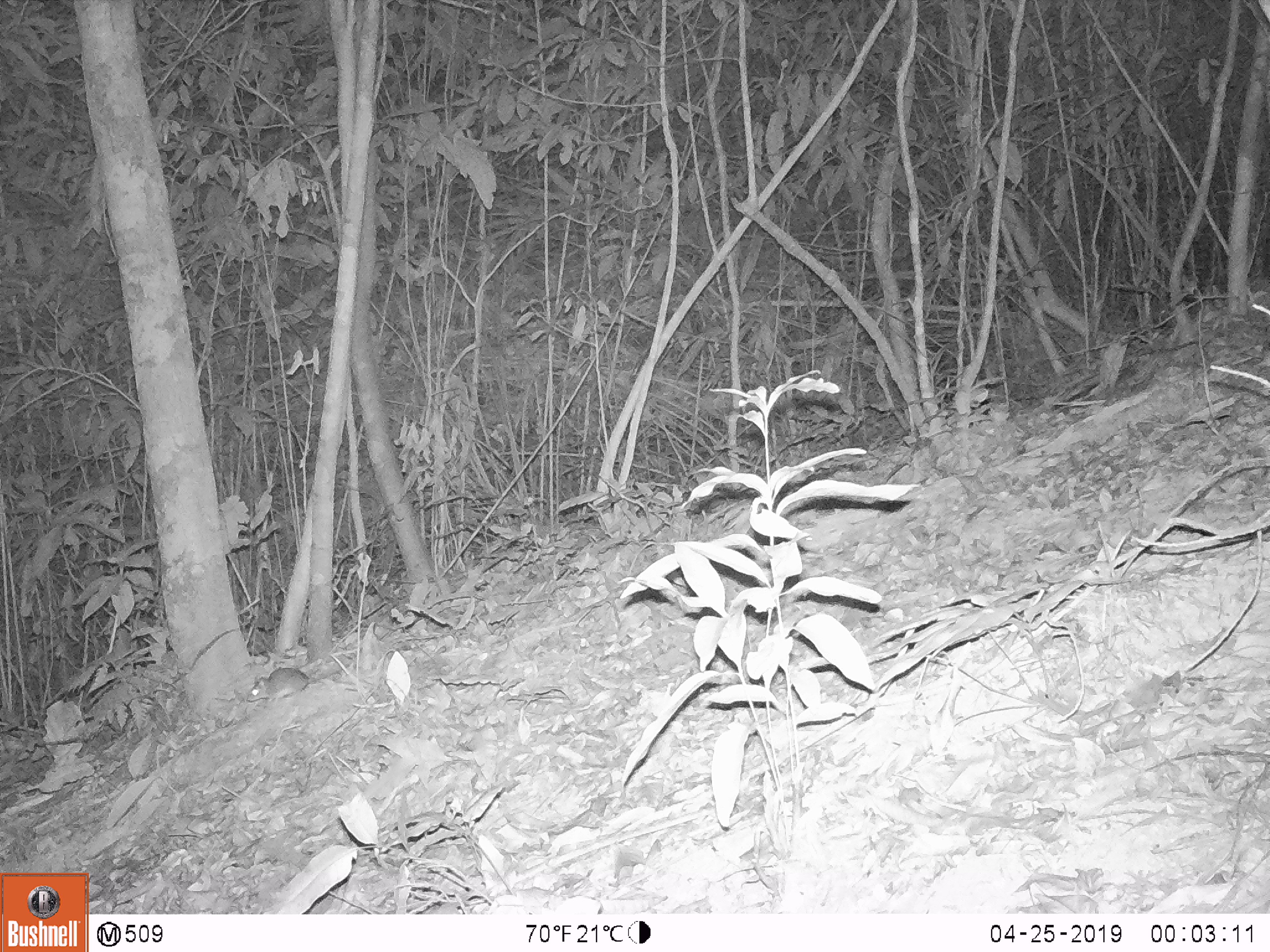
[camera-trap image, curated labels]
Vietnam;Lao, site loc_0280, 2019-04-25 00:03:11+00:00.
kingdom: Animalia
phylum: Chordata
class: Mammalia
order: Rodentia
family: Muridae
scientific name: Muridae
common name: old-world mice and rats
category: unidentified murid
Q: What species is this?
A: Unidentified murid (old-world mice and rats) (Muridae).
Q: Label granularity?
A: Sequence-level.